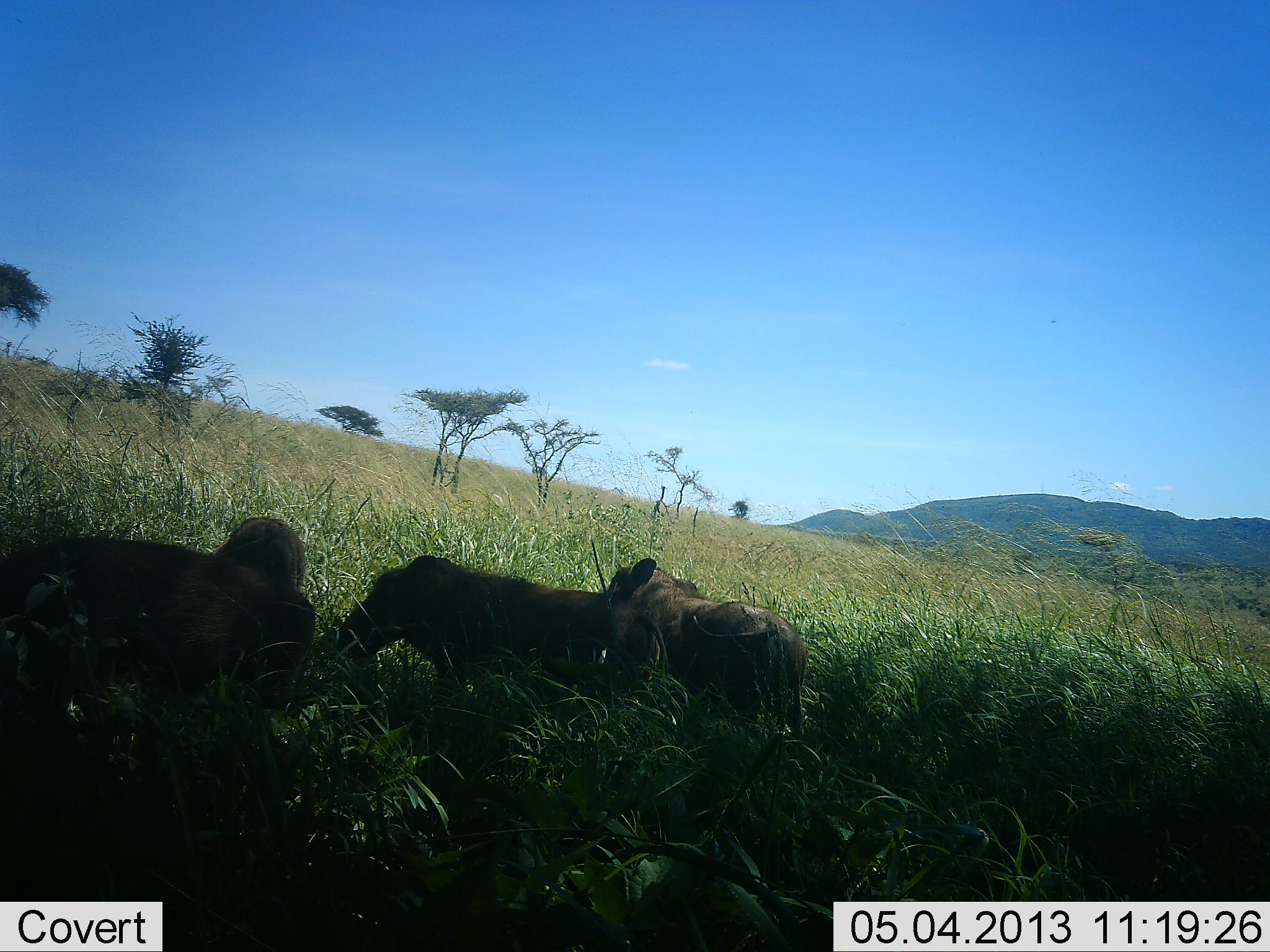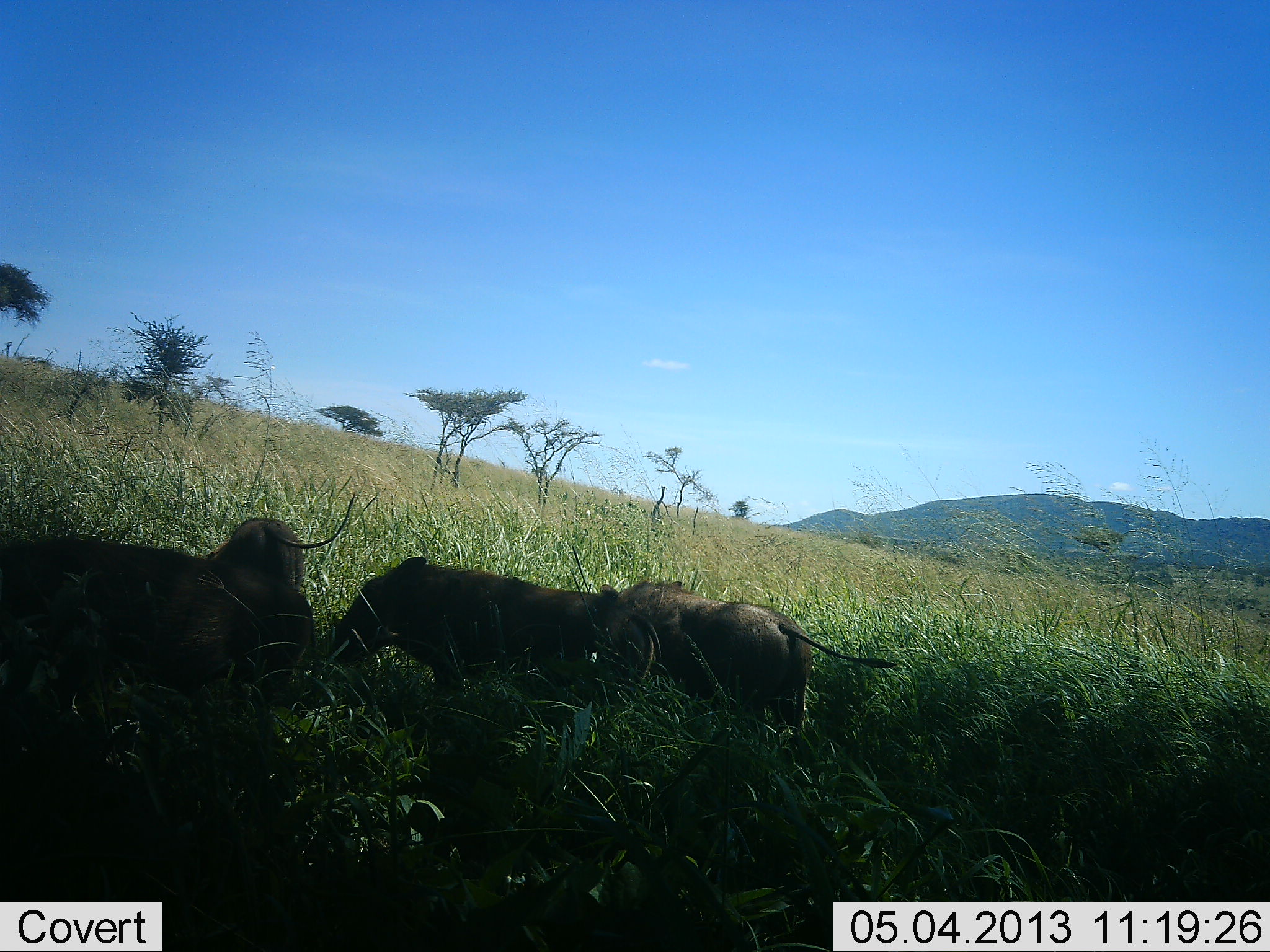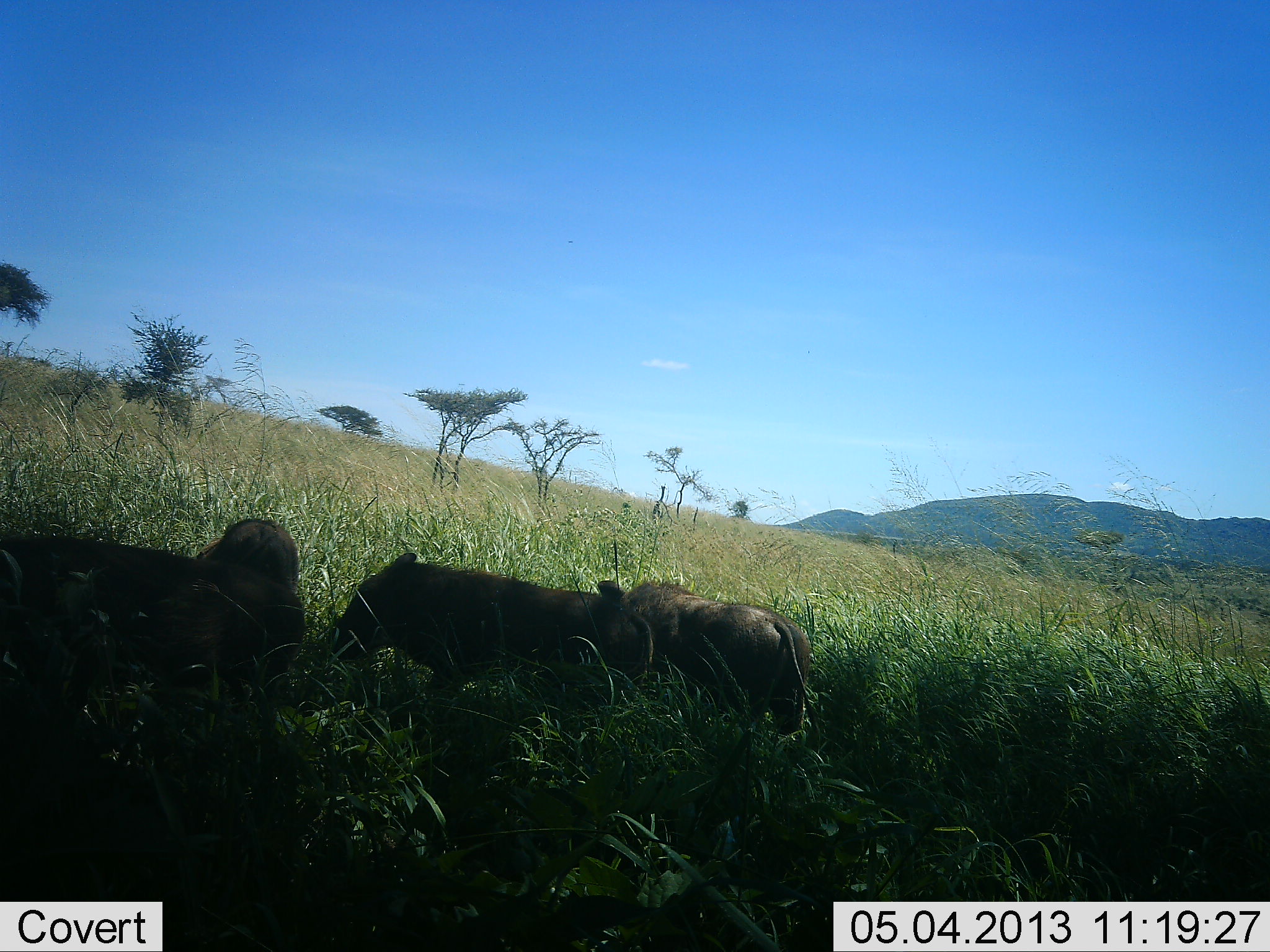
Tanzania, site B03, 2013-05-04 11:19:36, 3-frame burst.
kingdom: Animalia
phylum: Chordata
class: Mammalia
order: Artiodactyla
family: Suidae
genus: Phacochoerus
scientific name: Phacochoerus africanus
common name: warthog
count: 4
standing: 50%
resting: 20%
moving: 20%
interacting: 10%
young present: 0%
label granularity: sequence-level